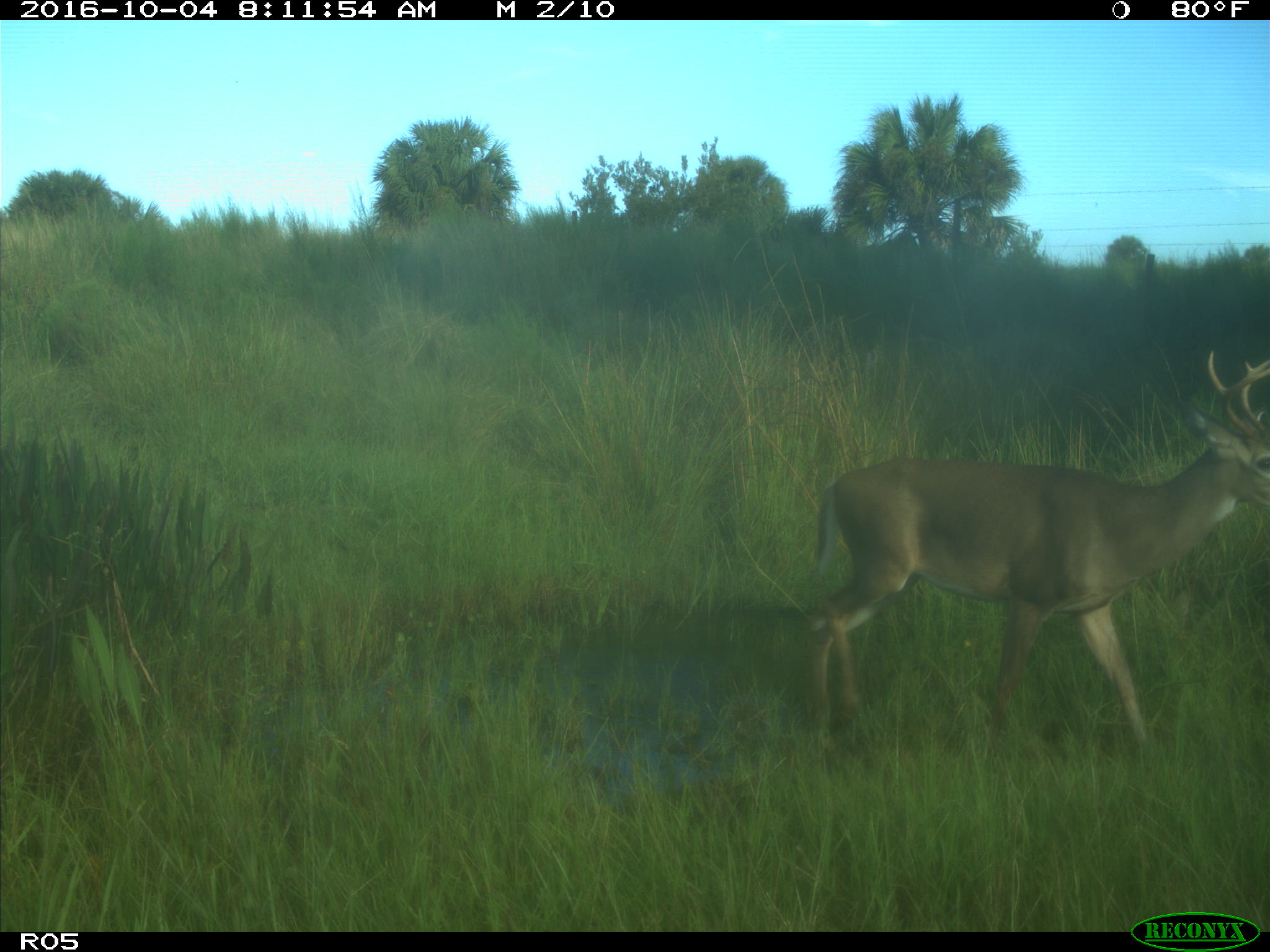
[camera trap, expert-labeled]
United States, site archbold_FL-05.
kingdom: Animalia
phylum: Chordata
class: Mammalia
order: Artiodactyla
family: Cervidae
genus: Odocoileus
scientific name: Odocoileus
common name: deer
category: unidentified deer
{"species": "unidentified deer (deer) (Odocoileus)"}